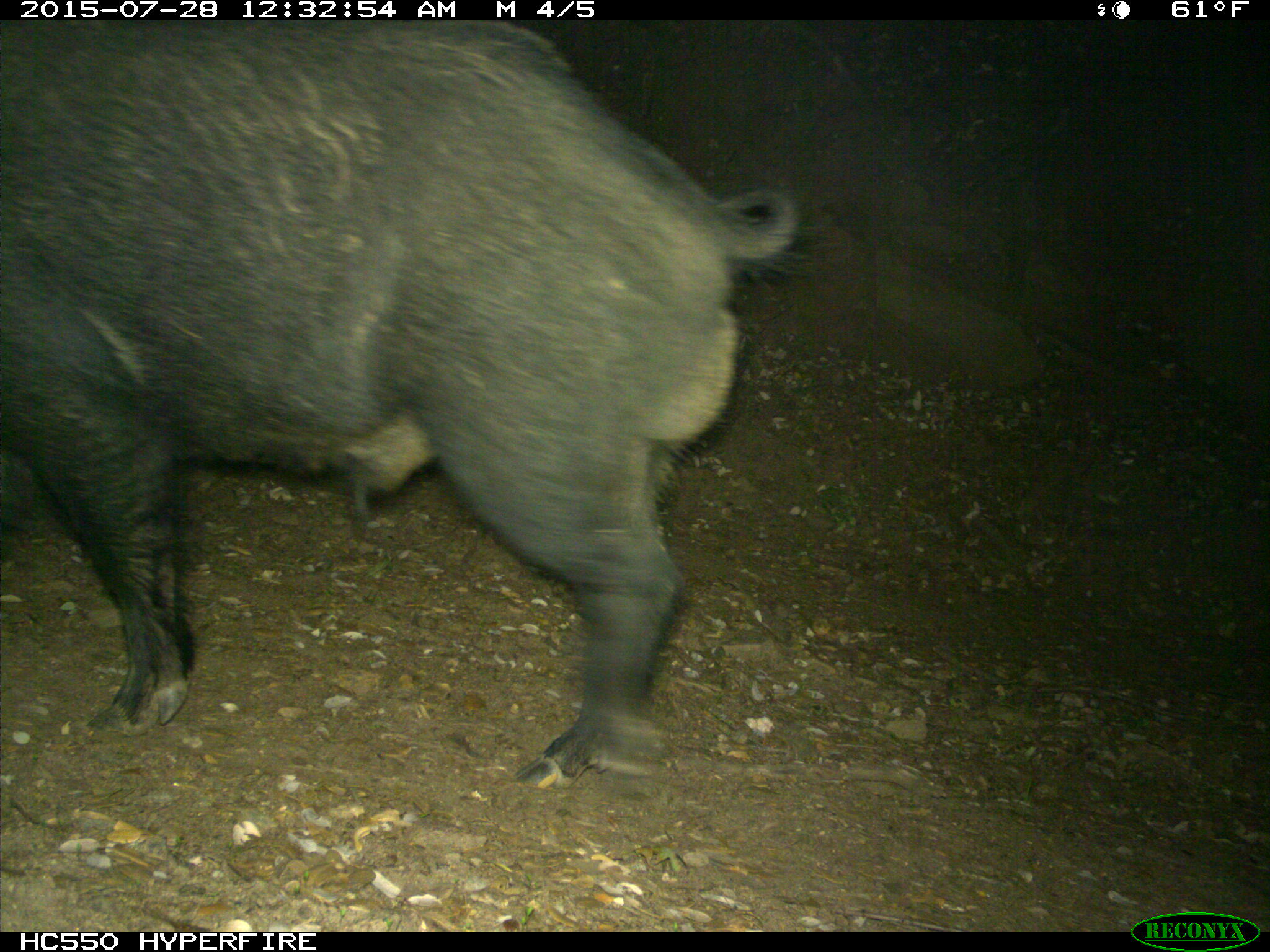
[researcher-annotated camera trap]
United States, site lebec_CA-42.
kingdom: Animalia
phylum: Chordata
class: Mammalia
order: Artiodactyla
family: Suidae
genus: Sus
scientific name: Sus scrofa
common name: wild boar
Sus scrofa (wild boar).